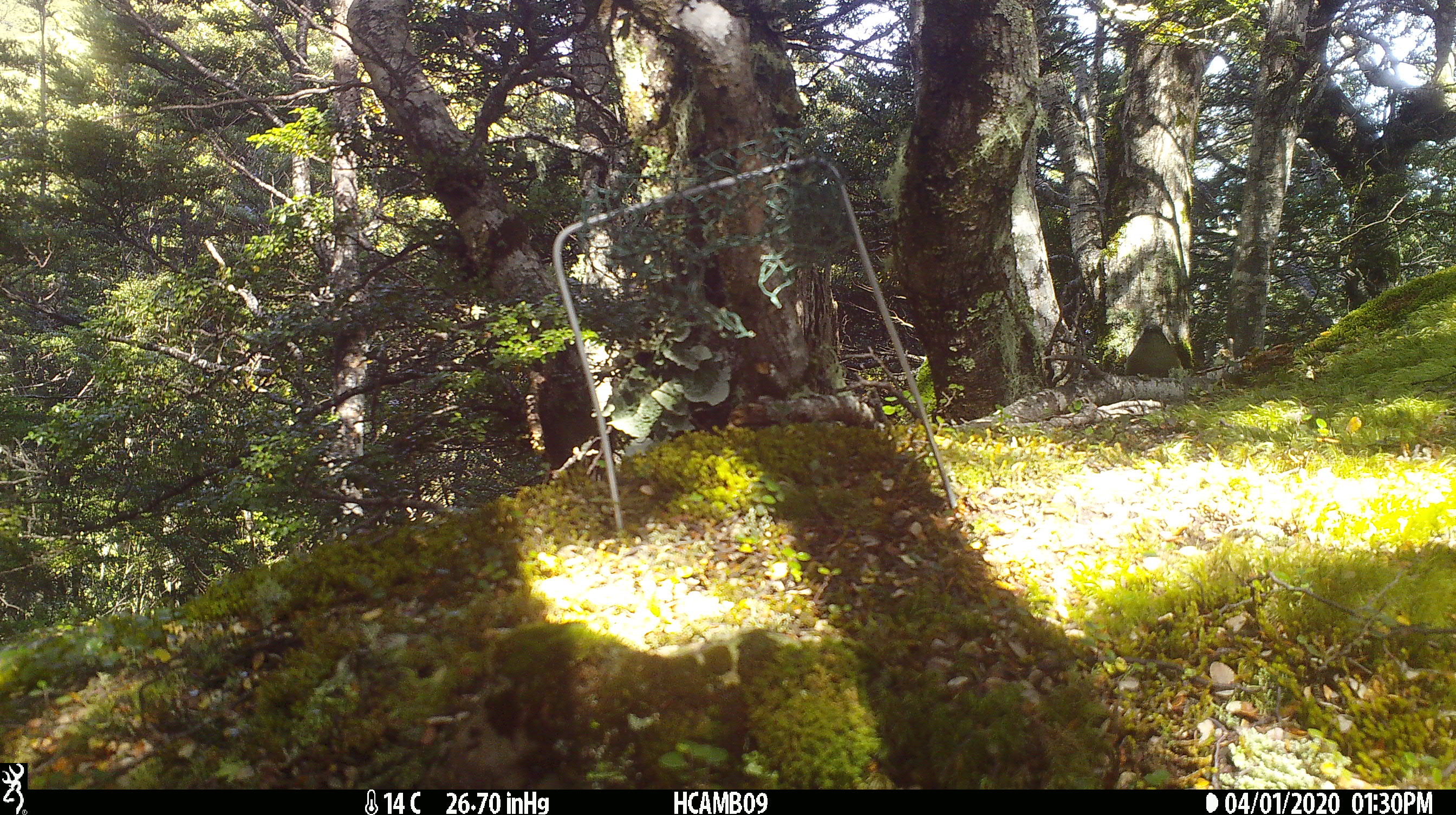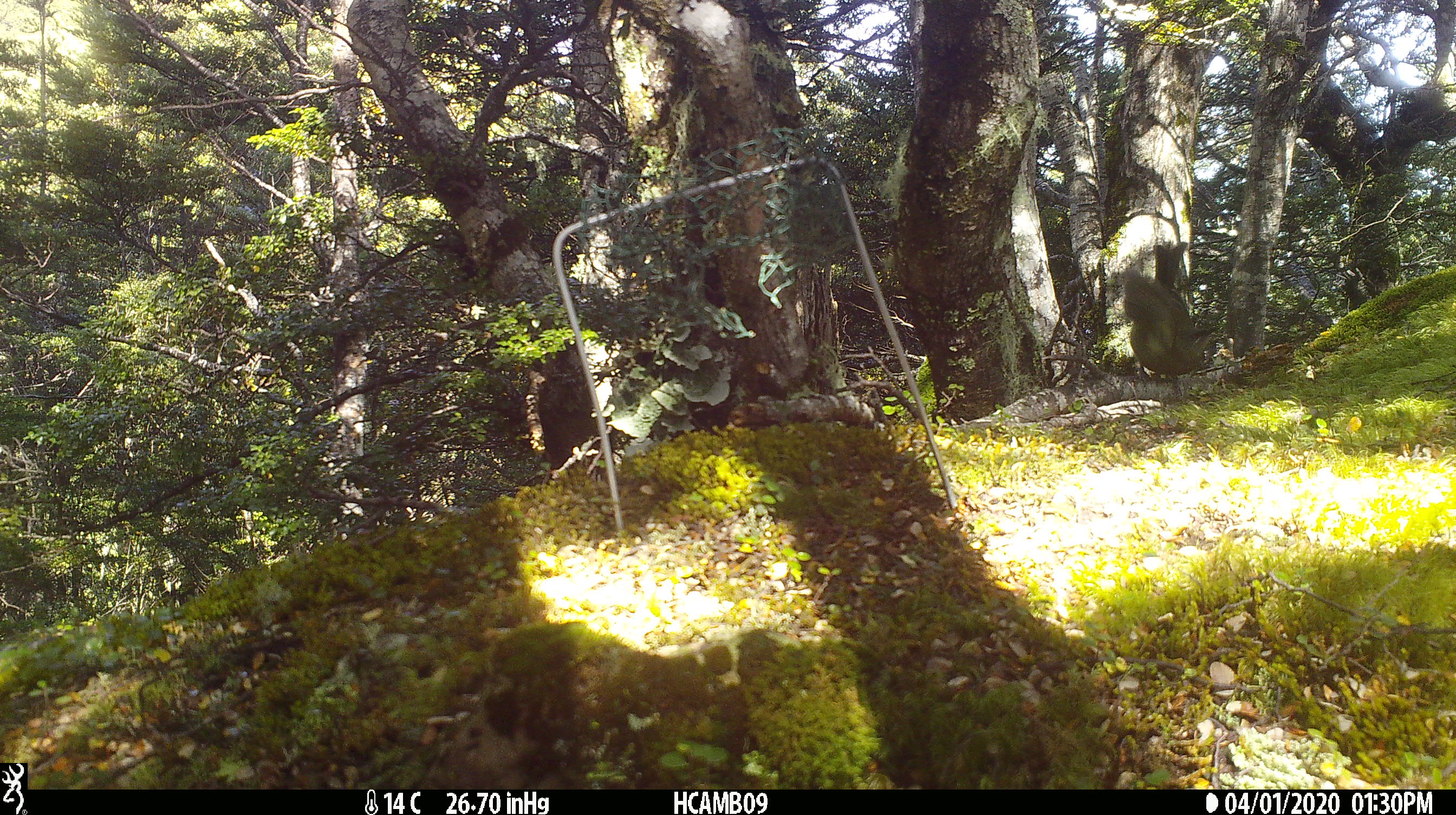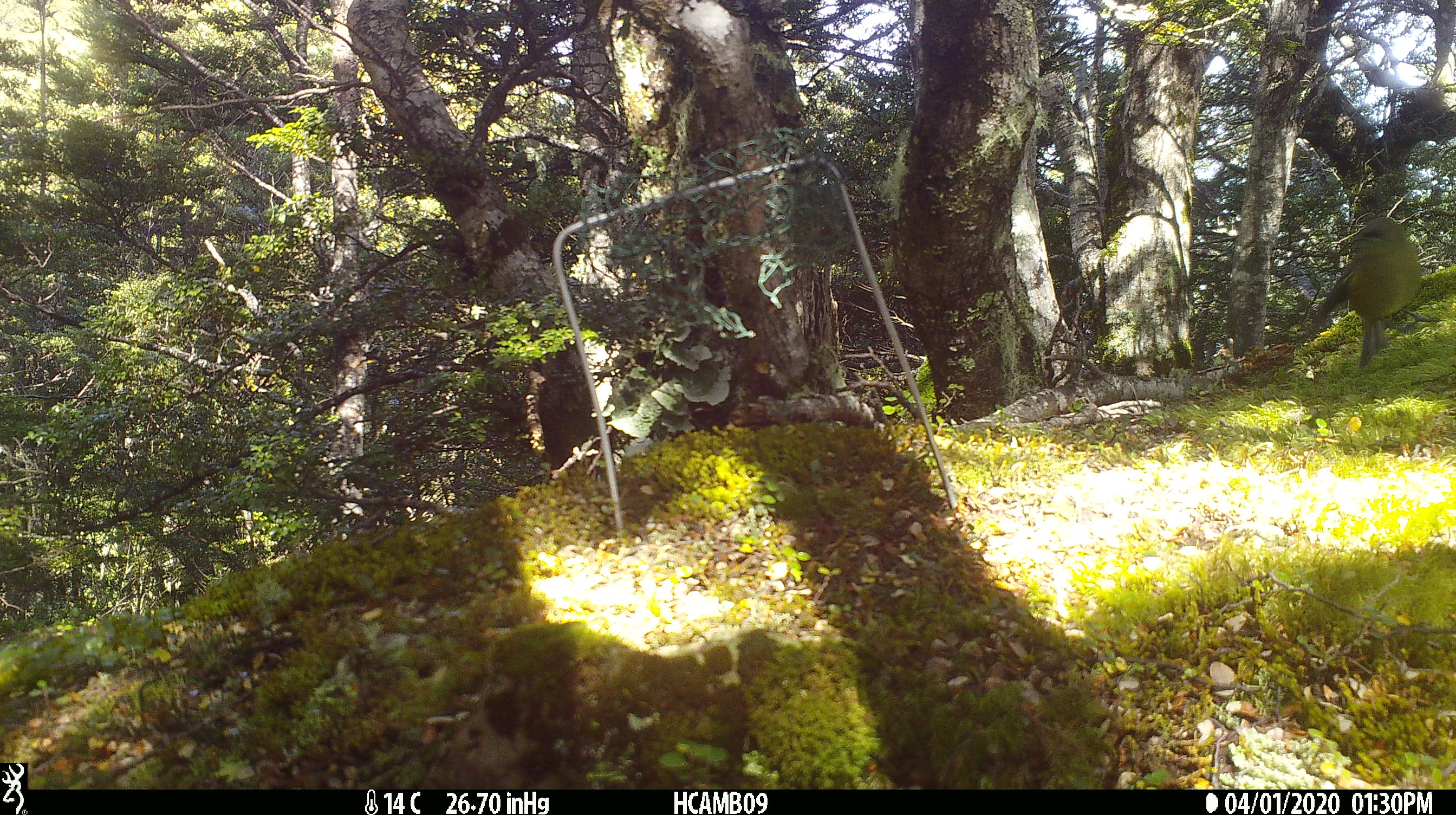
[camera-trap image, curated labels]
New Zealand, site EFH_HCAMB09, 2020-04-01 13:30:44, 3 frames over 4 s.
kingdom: Animalia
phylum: Chordata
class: Aves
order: Passeriformes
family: Meliphagidae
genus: Anthornis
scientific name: Anthornis melanura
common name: new zealand bellbird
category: bellbird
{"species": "bellbird (new zealand bellbird) (Anthornis melanura)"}